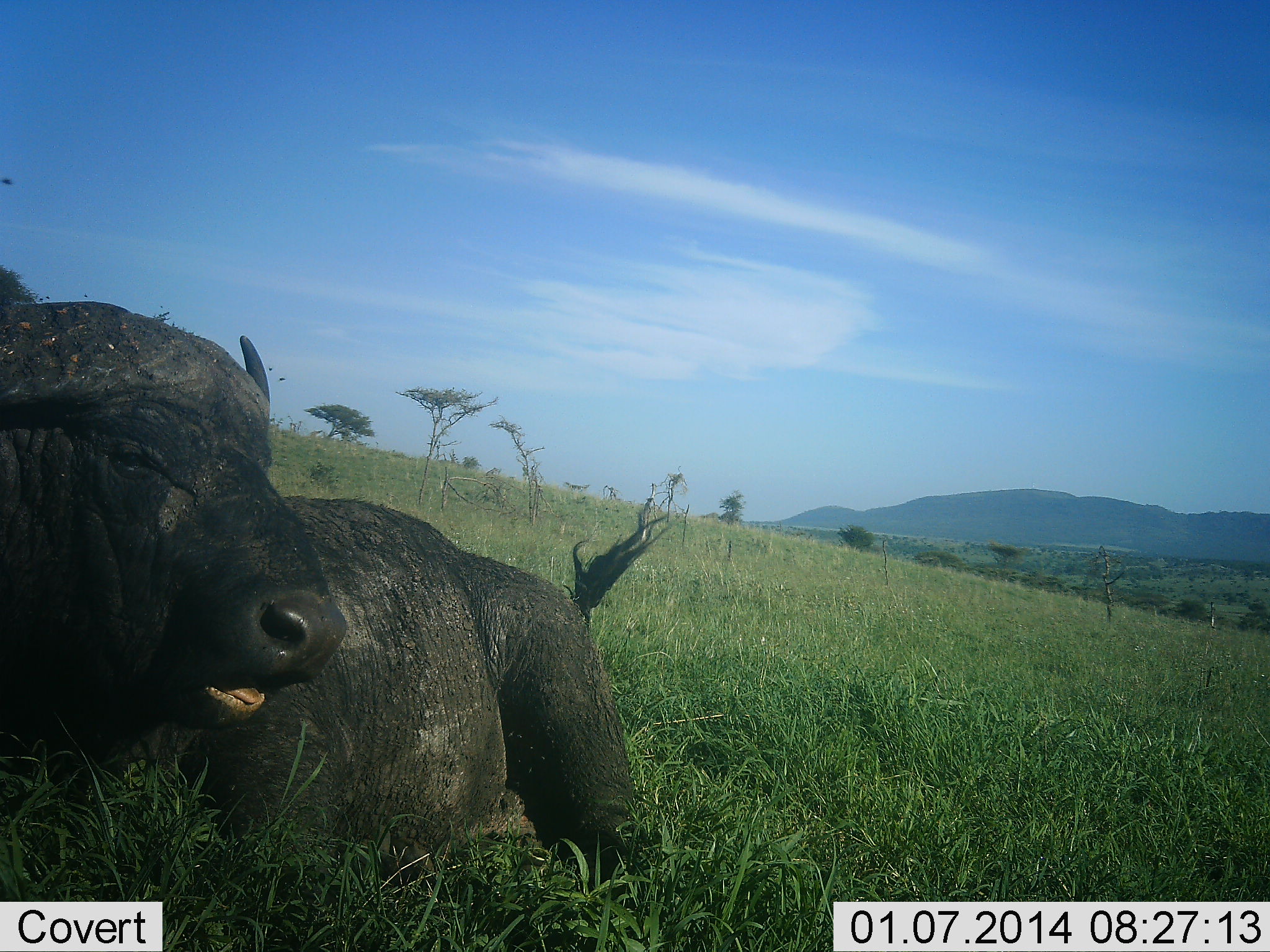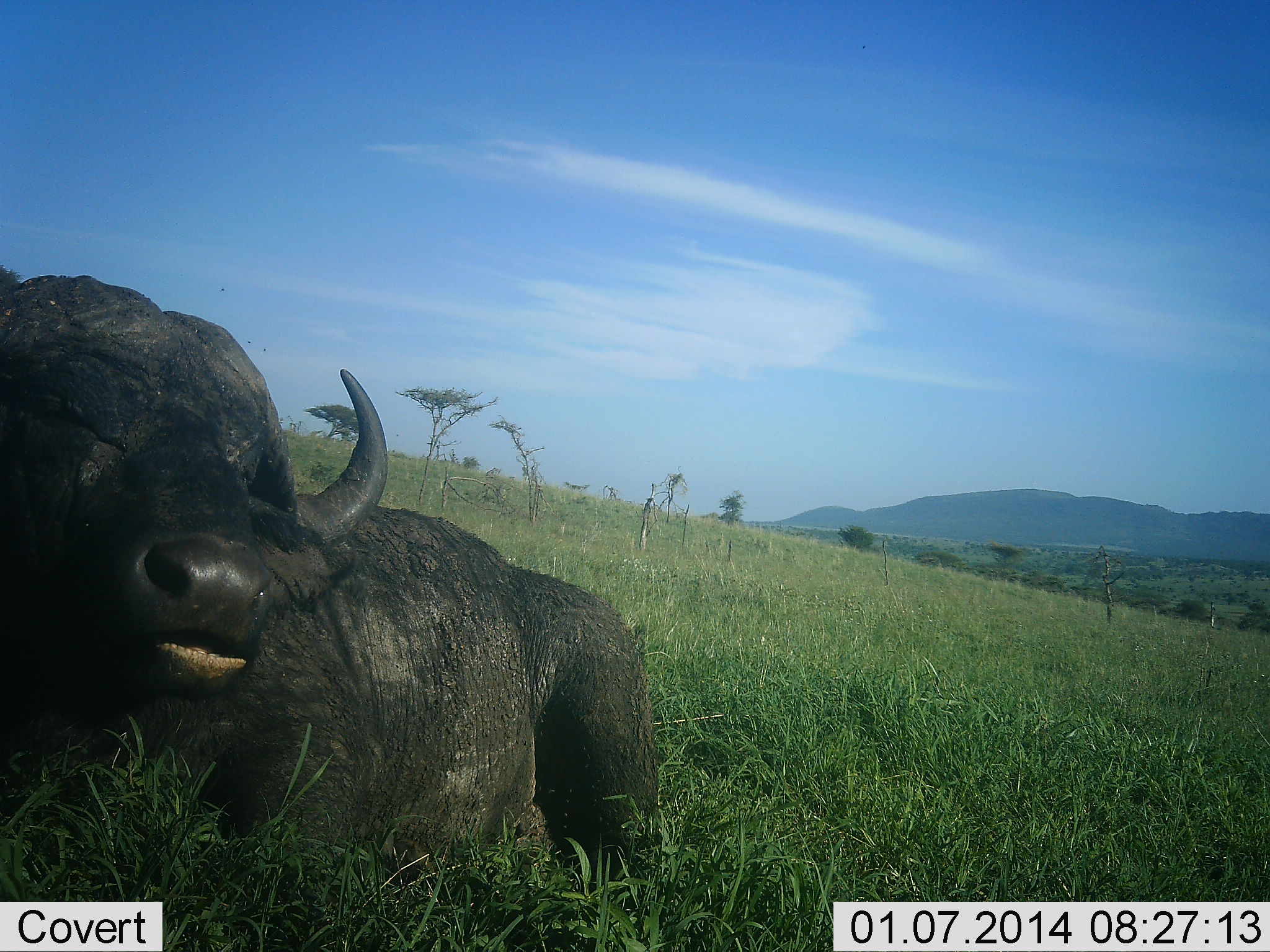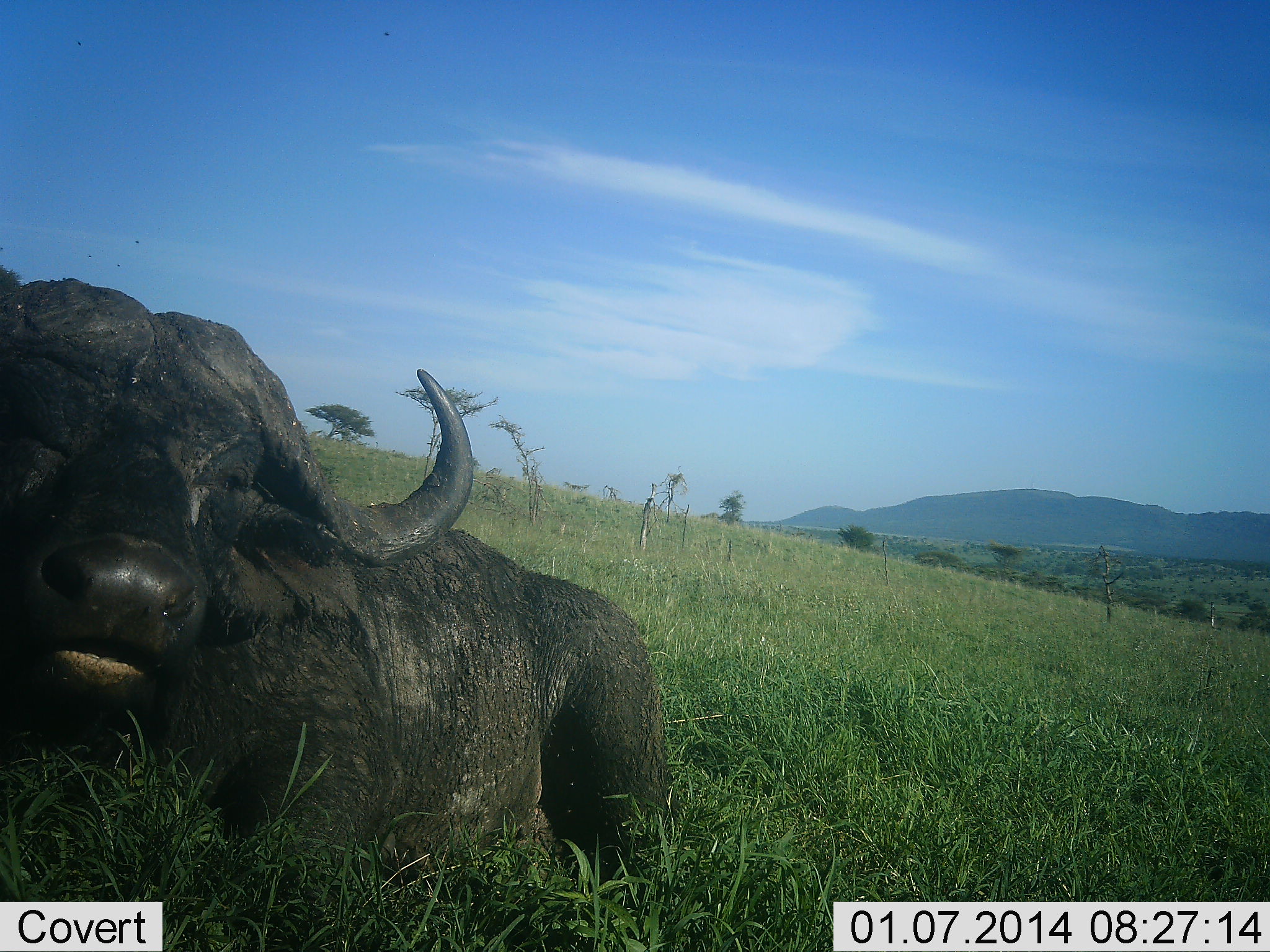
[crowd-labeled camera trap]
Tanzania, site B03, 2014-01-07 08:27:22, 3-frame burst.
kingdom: Animalia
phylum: Chordata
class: Mammalia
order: Artiodactyla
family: Bovidae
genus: Syncerus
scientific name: Syncerus caffer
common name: cape buffalo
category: buffalo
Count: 1.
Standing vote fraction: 4%.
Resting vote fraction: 94%.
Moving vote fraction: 7%.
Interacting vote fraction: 0%.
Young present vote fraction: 0%.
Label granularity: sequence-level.